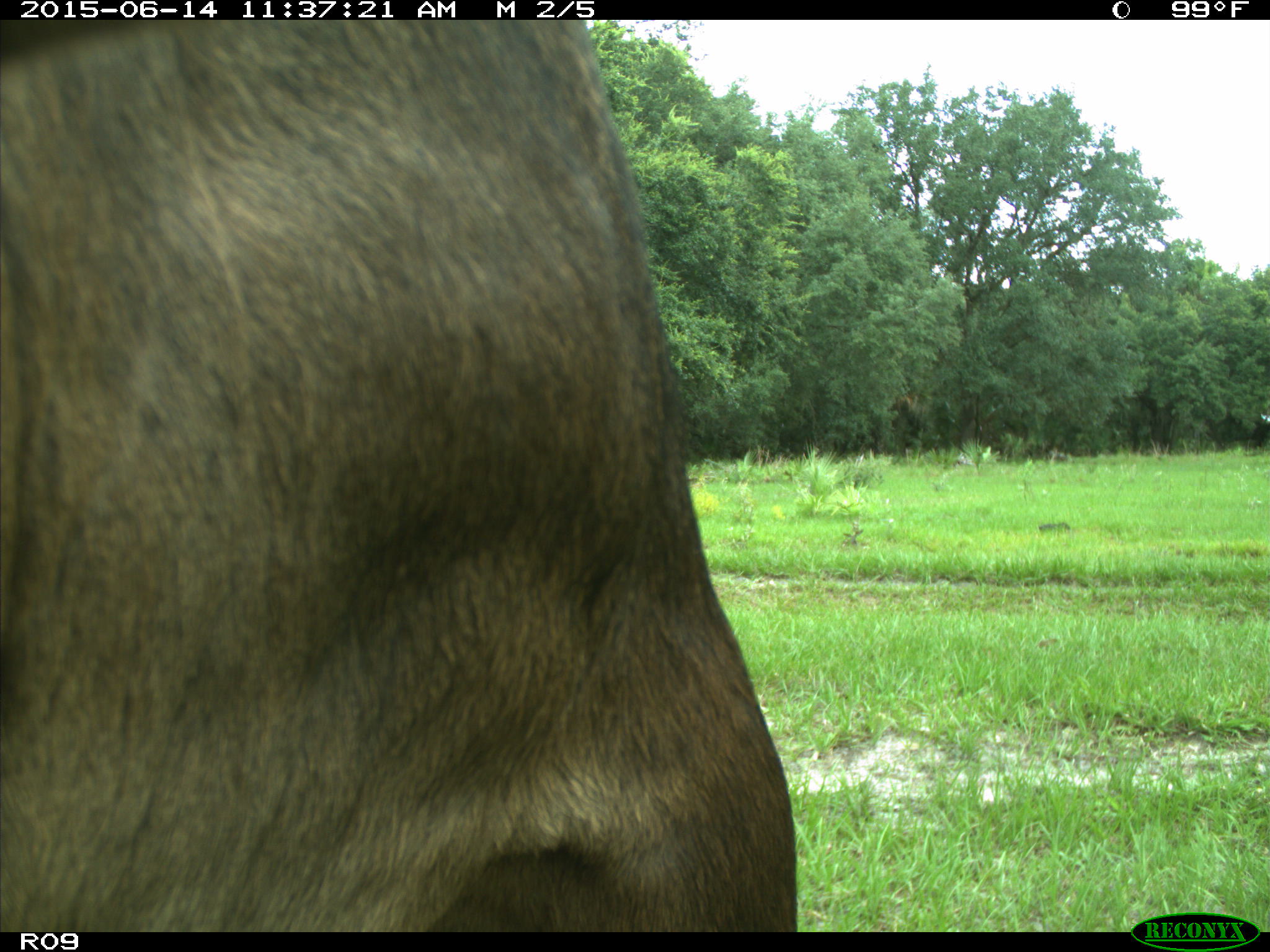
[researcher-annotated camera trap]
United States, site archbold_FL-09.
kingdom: Animalia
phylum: Chordata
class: Mammalia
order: Artiodactyla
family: Bovidae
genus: Bos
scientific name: Bos taurus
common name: domestic cow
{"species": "Bos taurus (domestic cow)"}